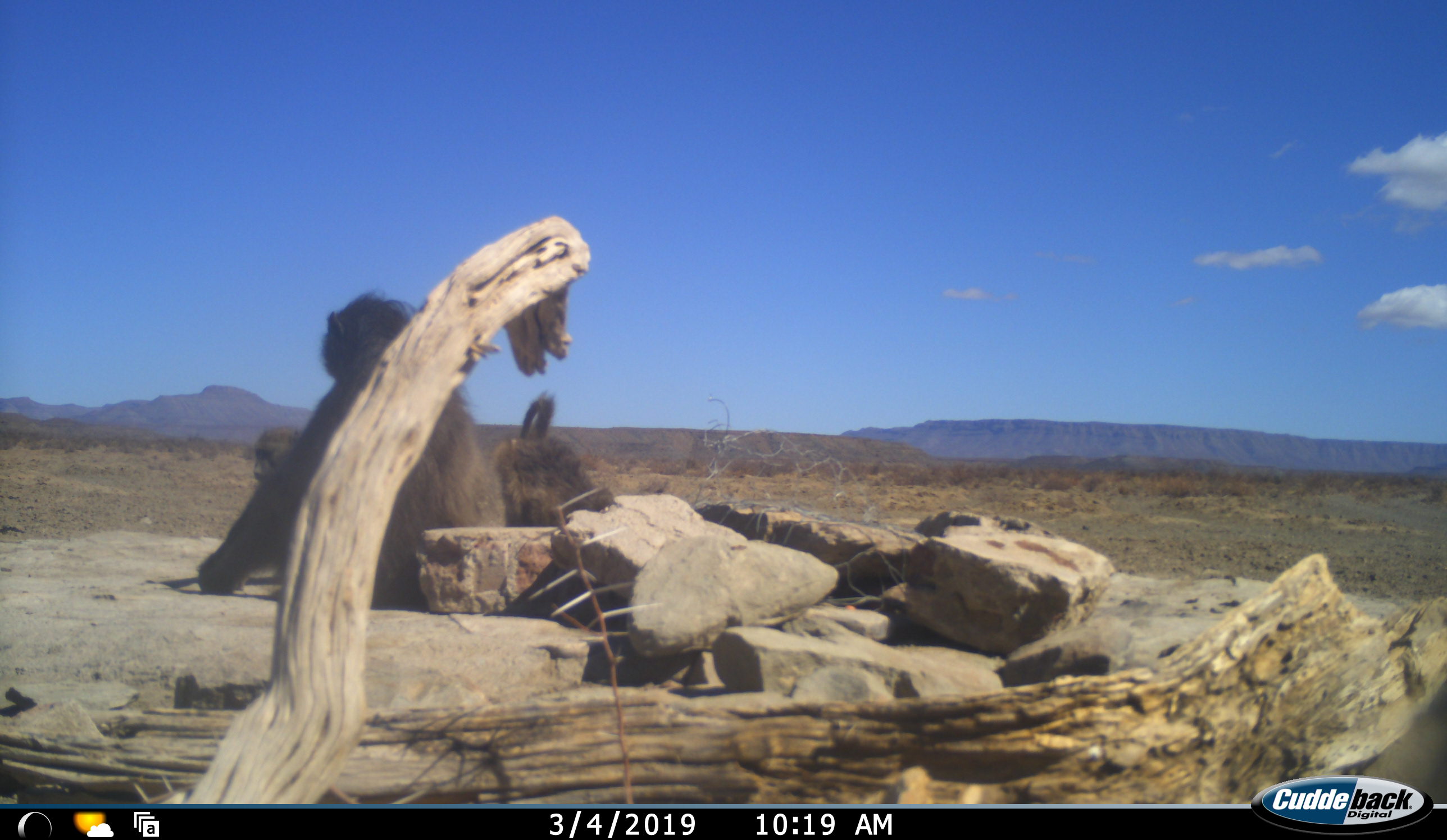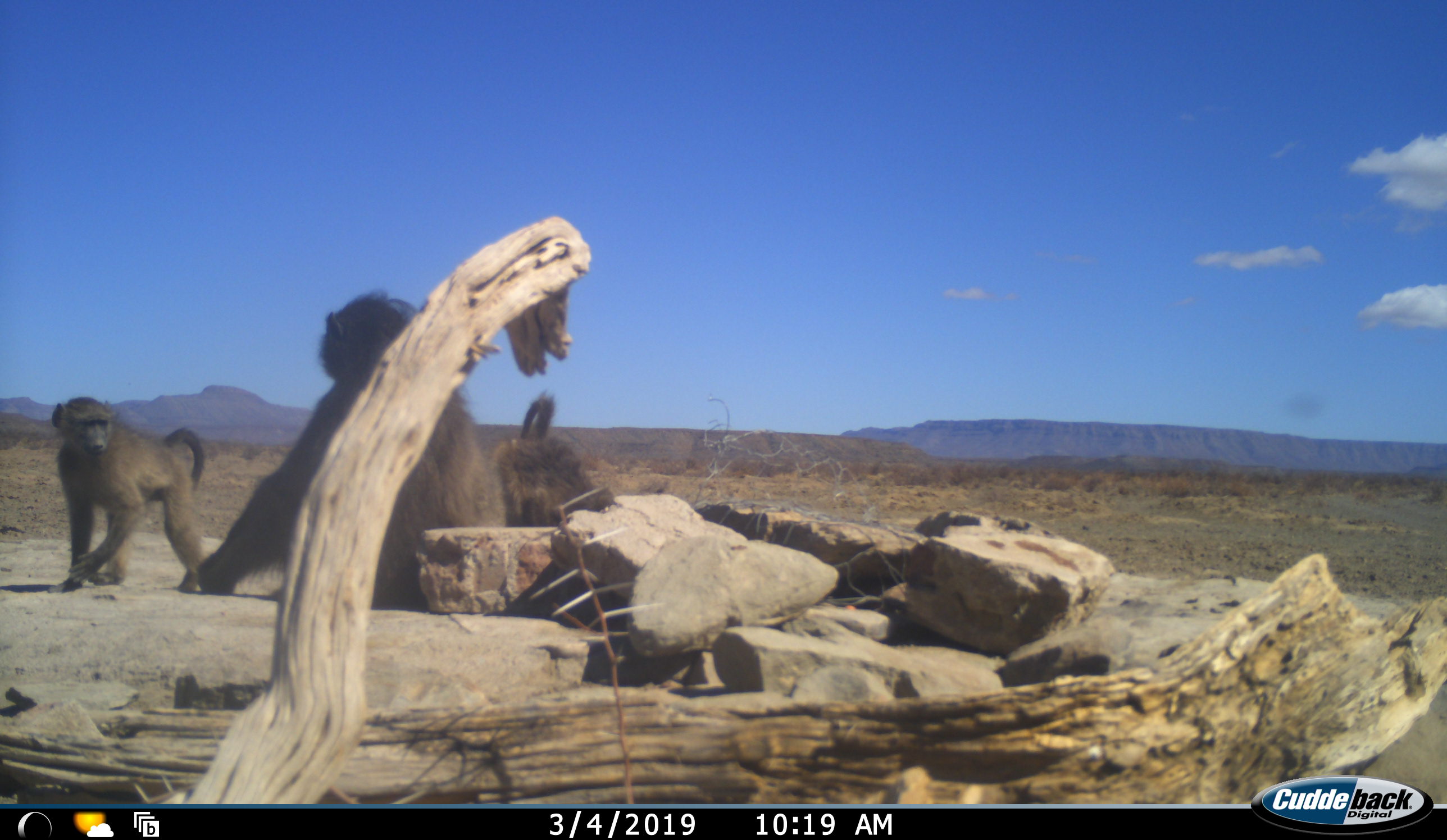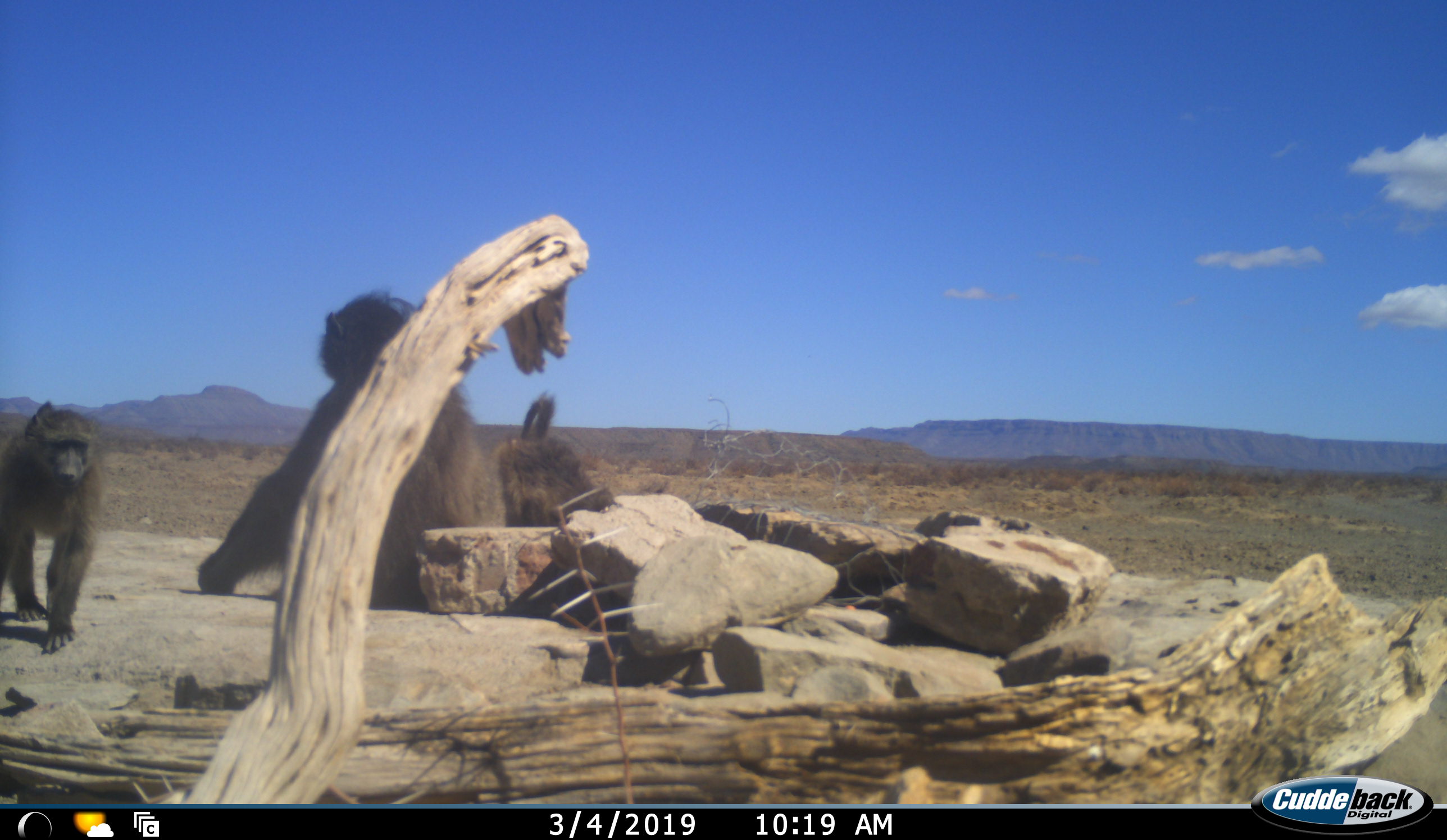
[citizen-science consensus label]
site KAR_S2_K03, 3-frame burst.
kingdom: Animalia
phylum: Chordata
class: Mammalia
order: Primates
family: Cercopithecidae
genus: Papio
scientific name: Papio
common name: baboon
Baboon (Papio), count 3. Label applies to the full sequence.